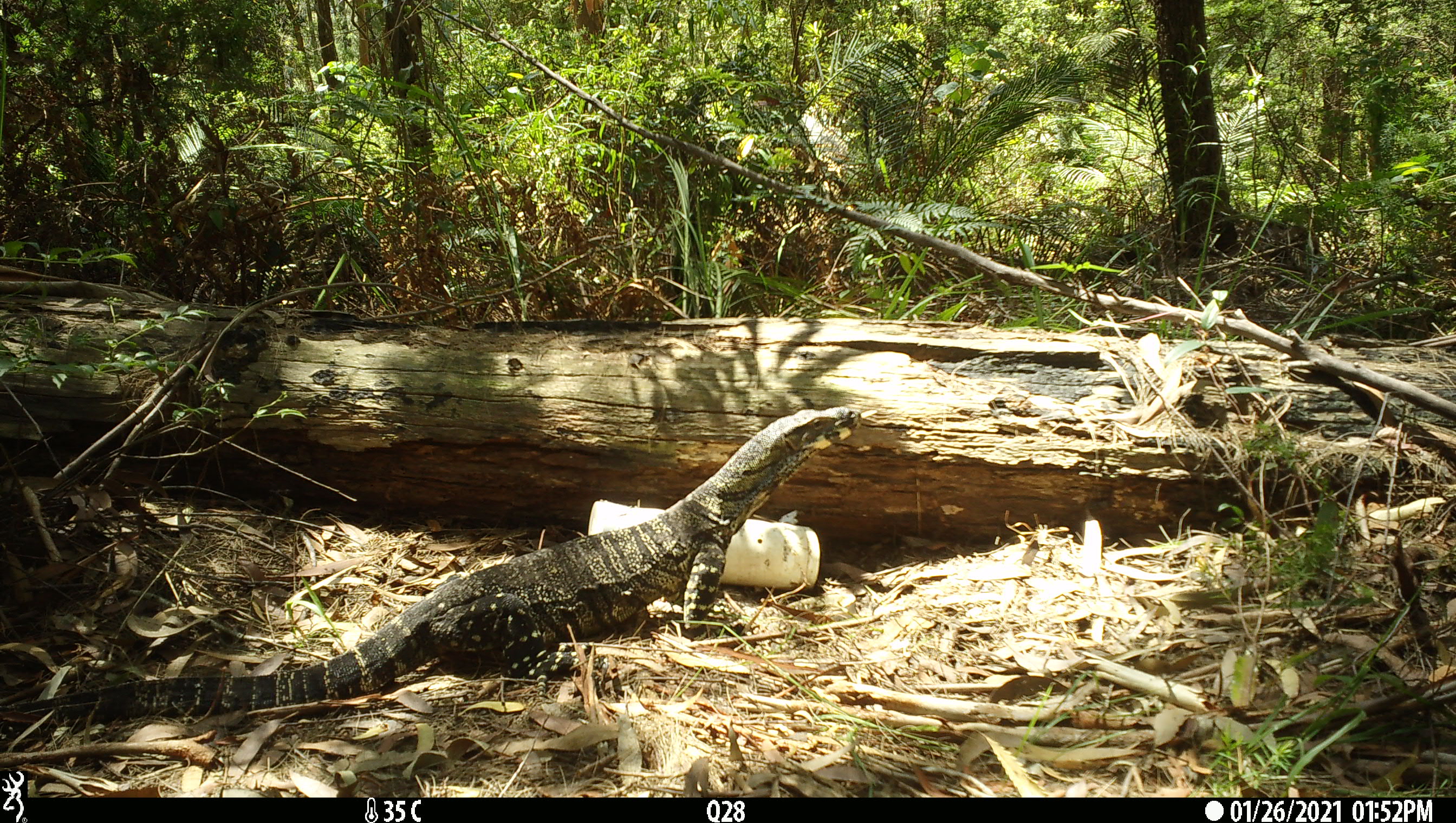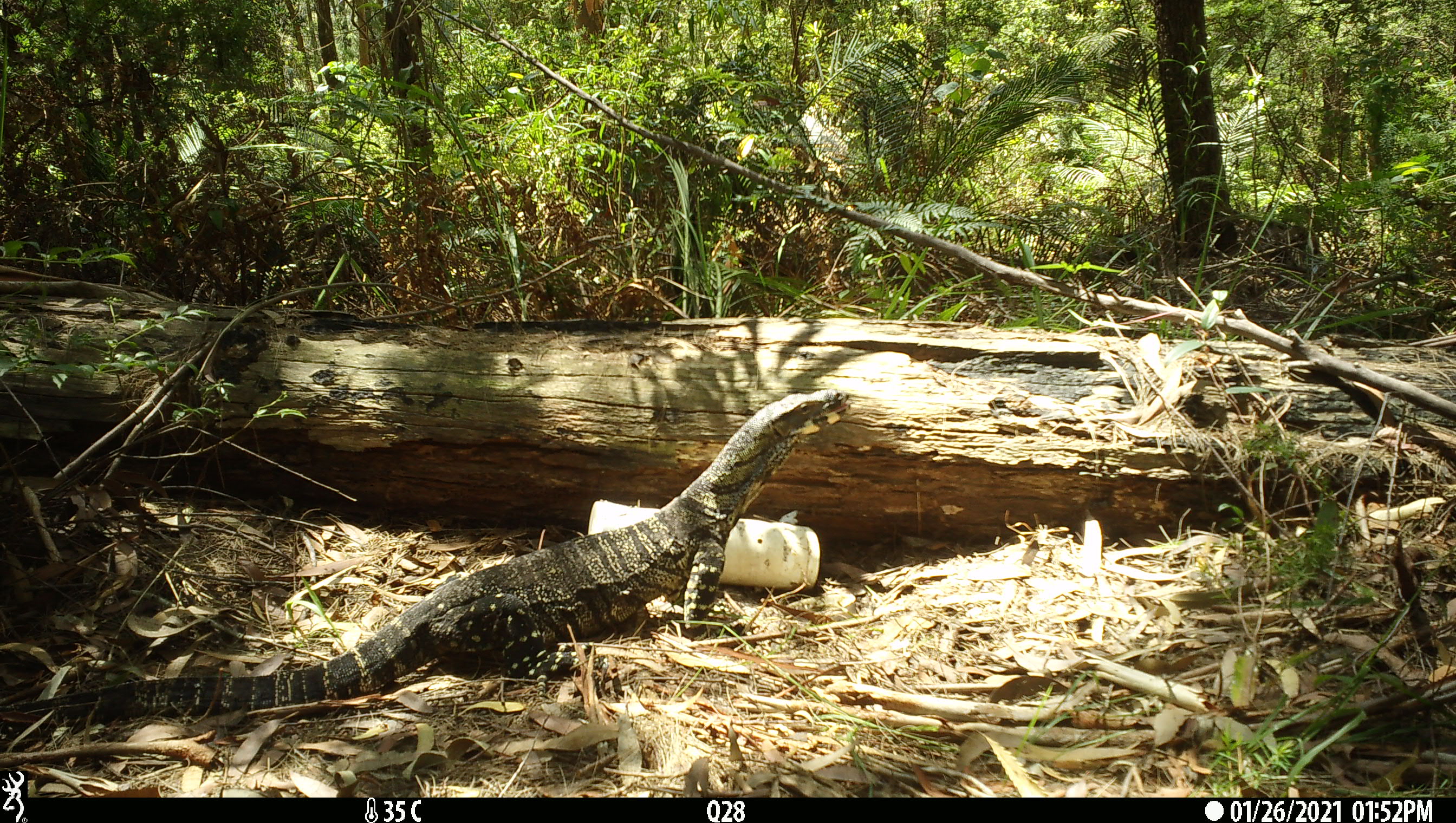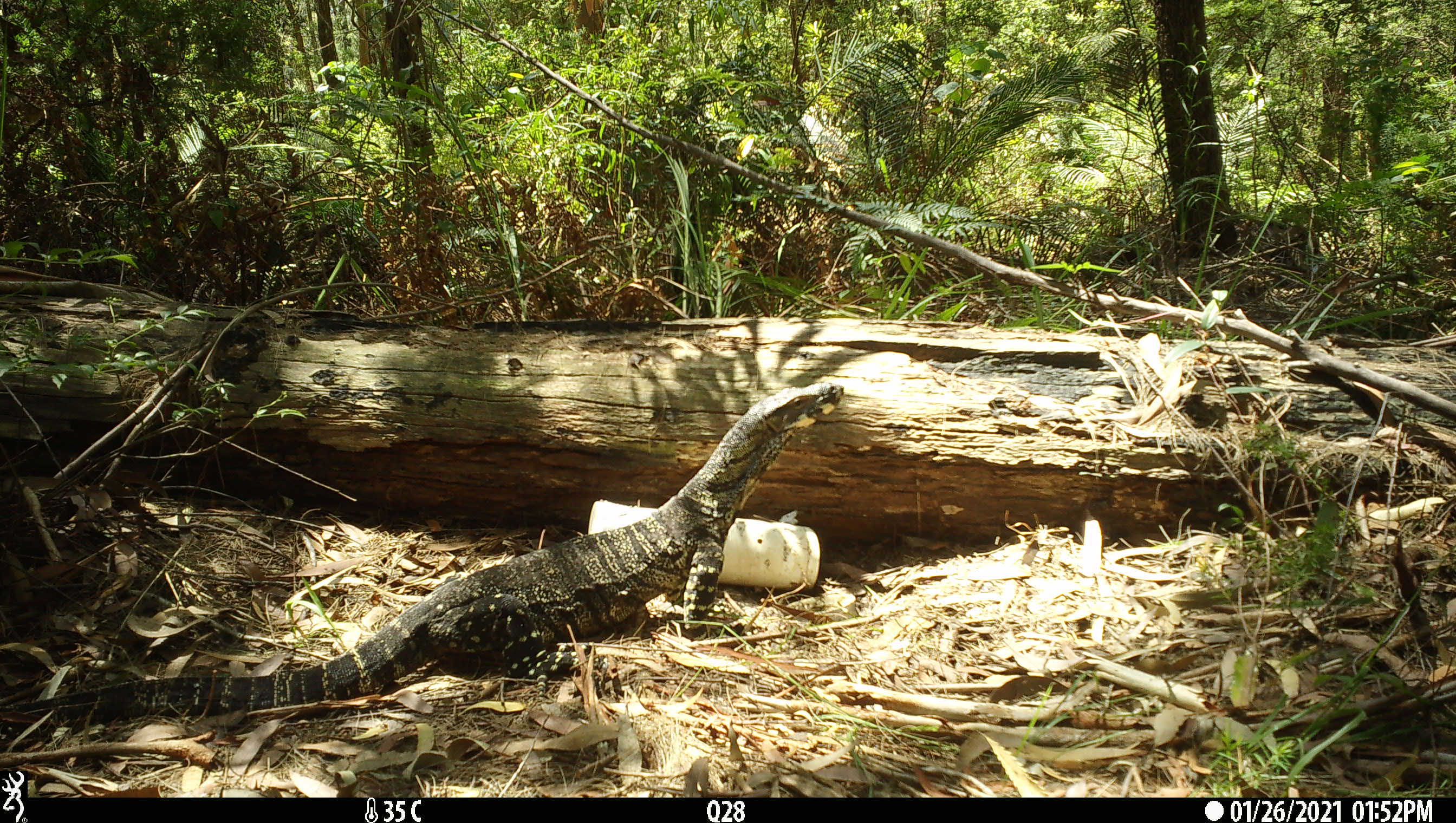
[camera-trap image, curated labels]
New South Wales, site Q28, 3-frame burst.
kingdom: Animalia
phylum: Chordata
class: Reptilia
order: Squamata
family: Varanidae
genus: Varanus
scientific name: Varanus varius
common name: lace monitor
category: goanna